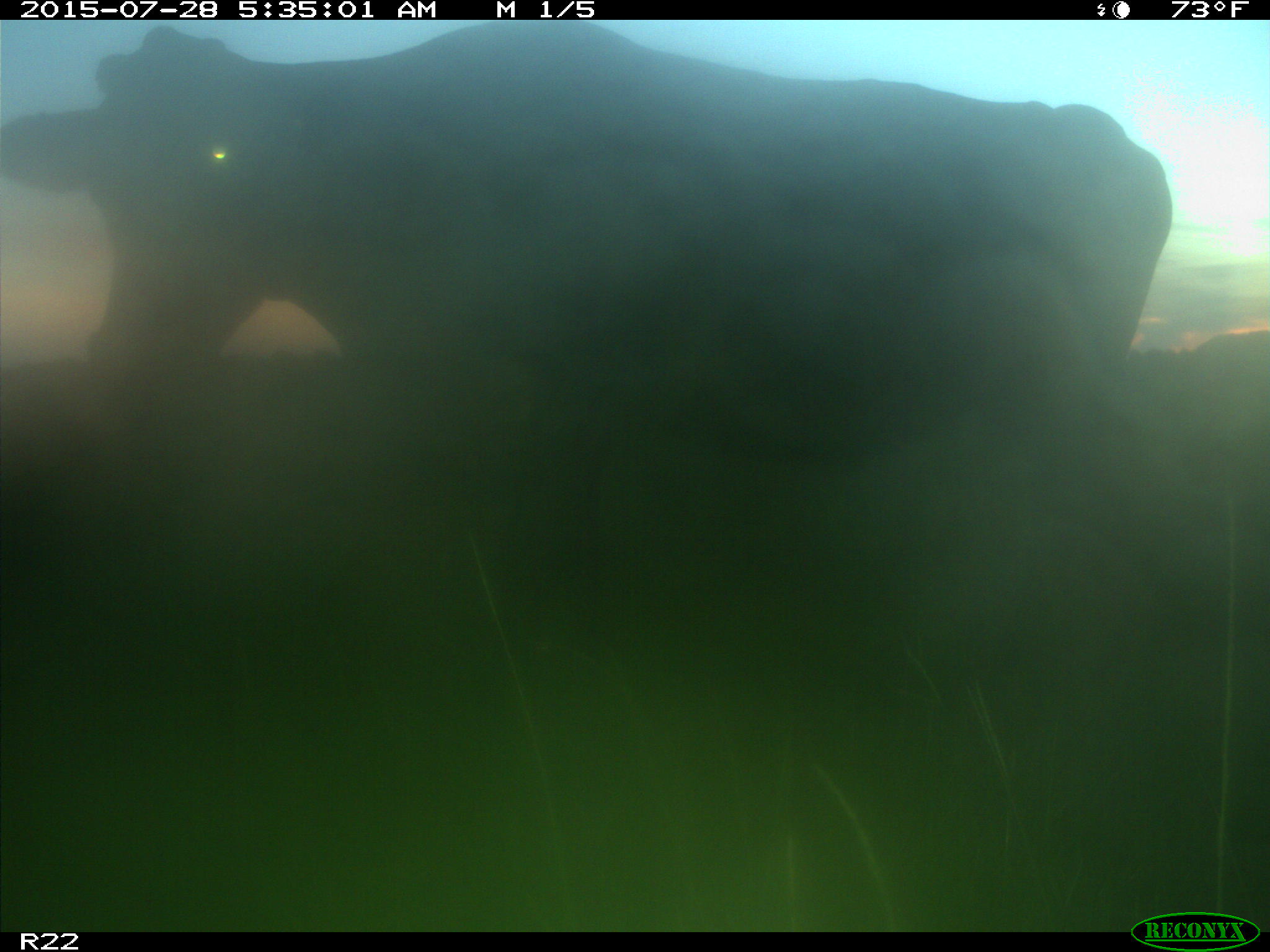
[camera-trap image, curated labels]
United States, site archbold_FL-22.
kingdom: Animalia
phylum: Chordata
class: Mammalia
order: Artiodactyla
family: Bovidae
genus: Bos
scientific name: Bos taurus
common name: domestic cow